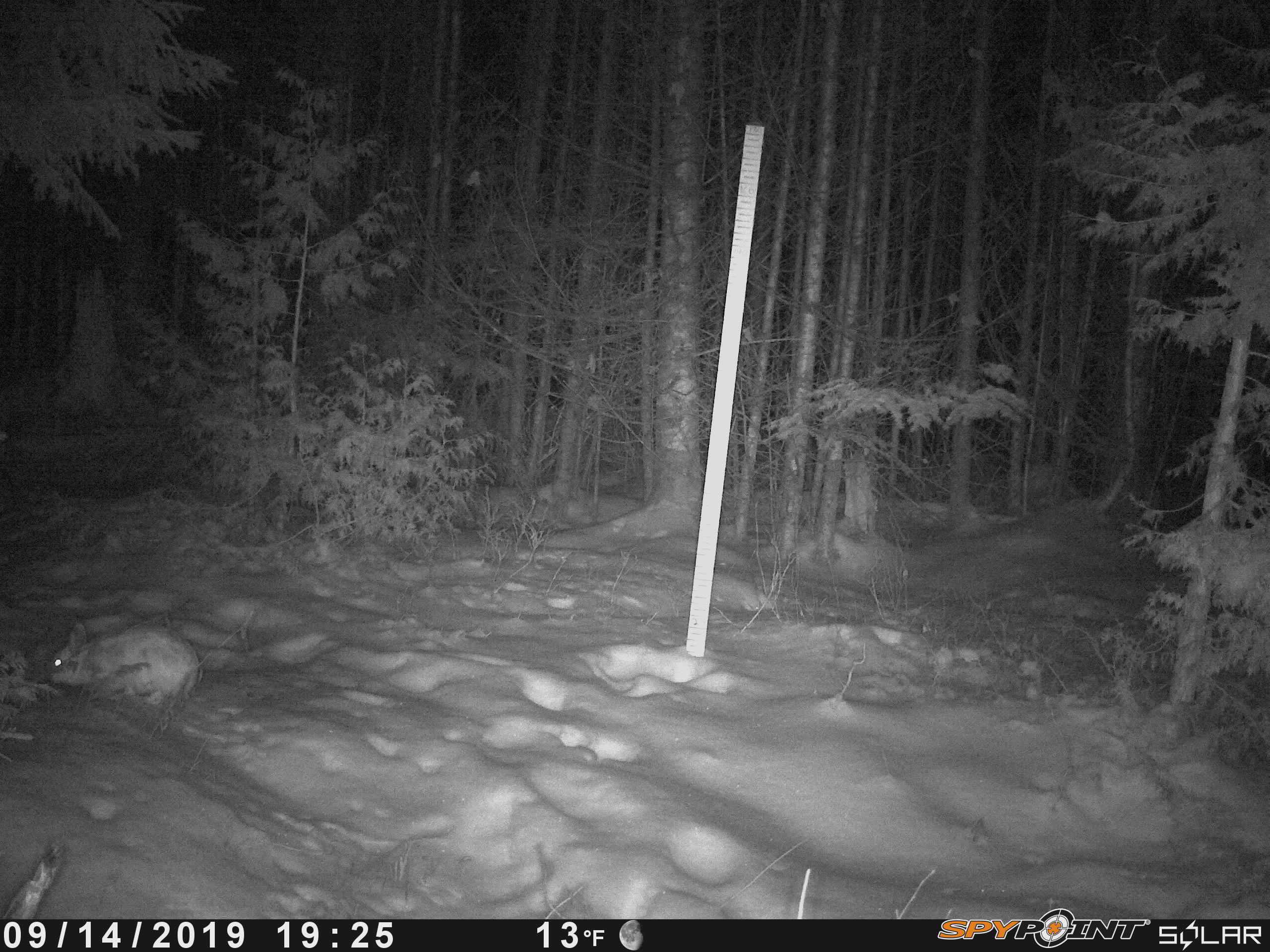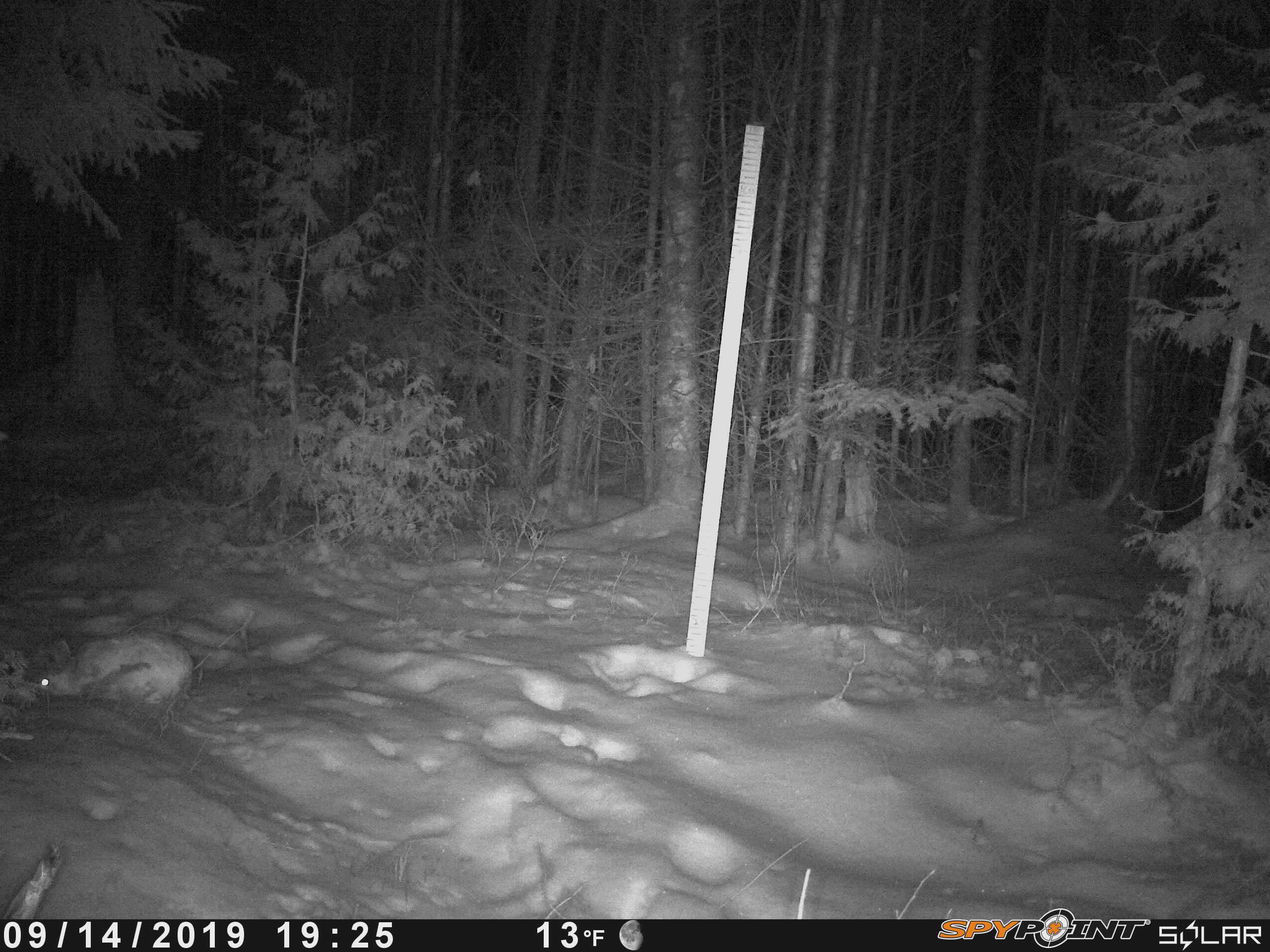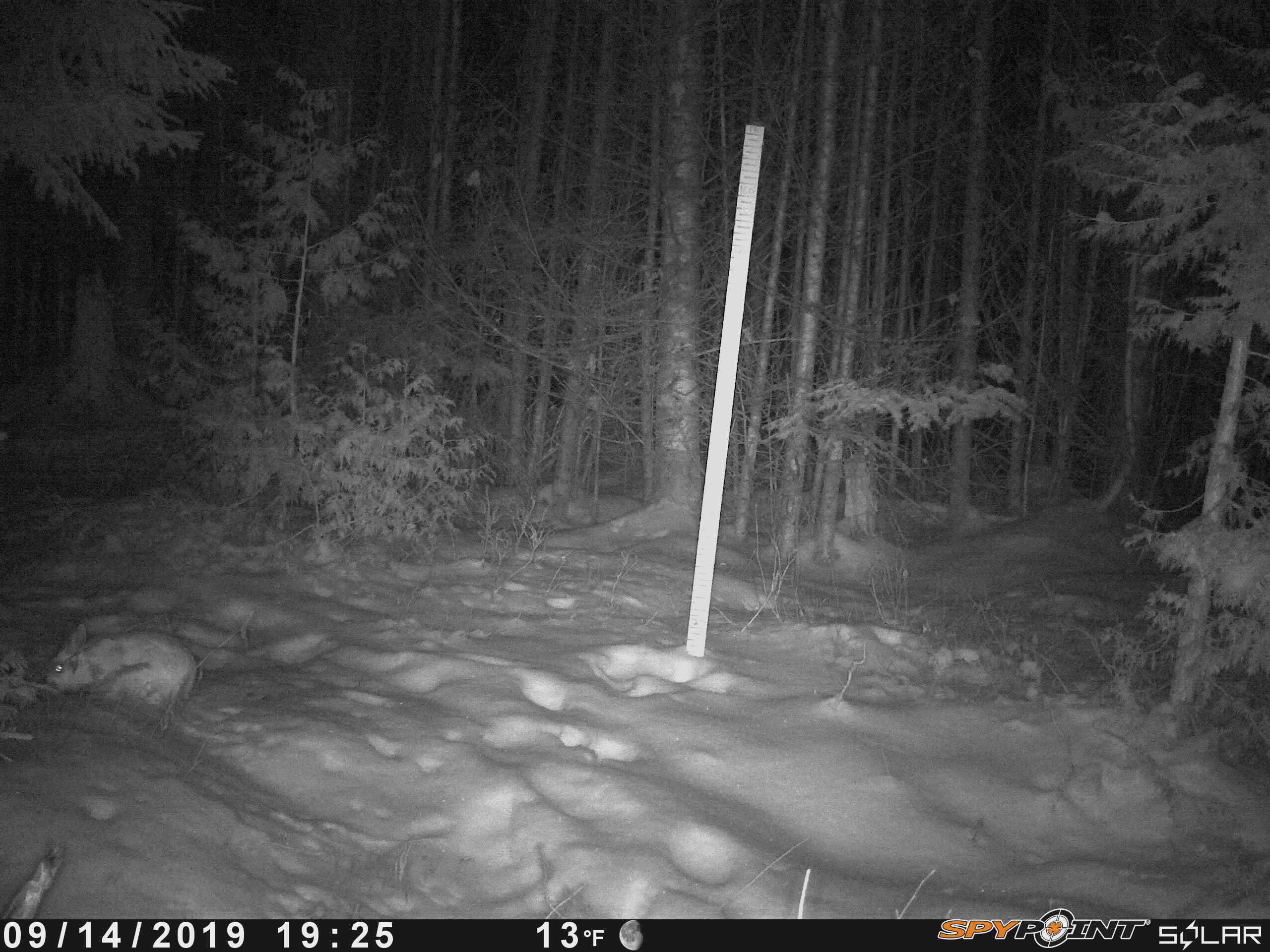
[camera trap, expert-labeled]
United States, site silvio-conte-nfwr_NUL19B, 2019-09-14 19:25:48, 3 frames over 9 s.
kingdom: Animalia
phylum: Chordata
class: Mammalia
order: Lagomorpha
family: Leporidae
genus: Lepus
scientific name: Lepus americanus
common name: snowshoe hare